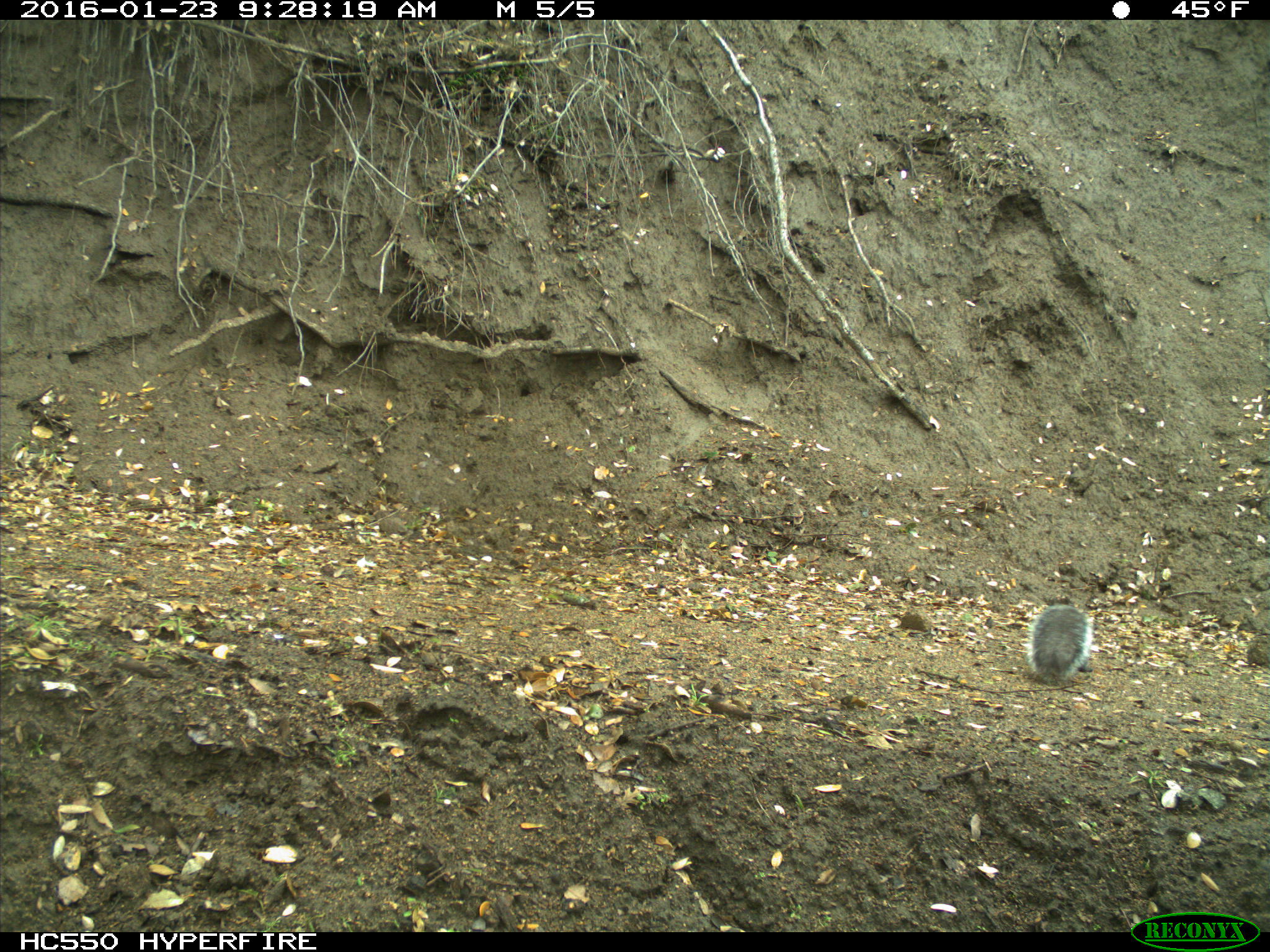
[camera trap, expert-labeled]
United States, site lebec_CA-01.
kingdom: Animalia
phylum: Chordata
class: Mammalia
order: Rodentia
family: Sciuridae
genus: Sciurus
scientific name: Sciurus carolinensis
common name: eastern gray squirrel